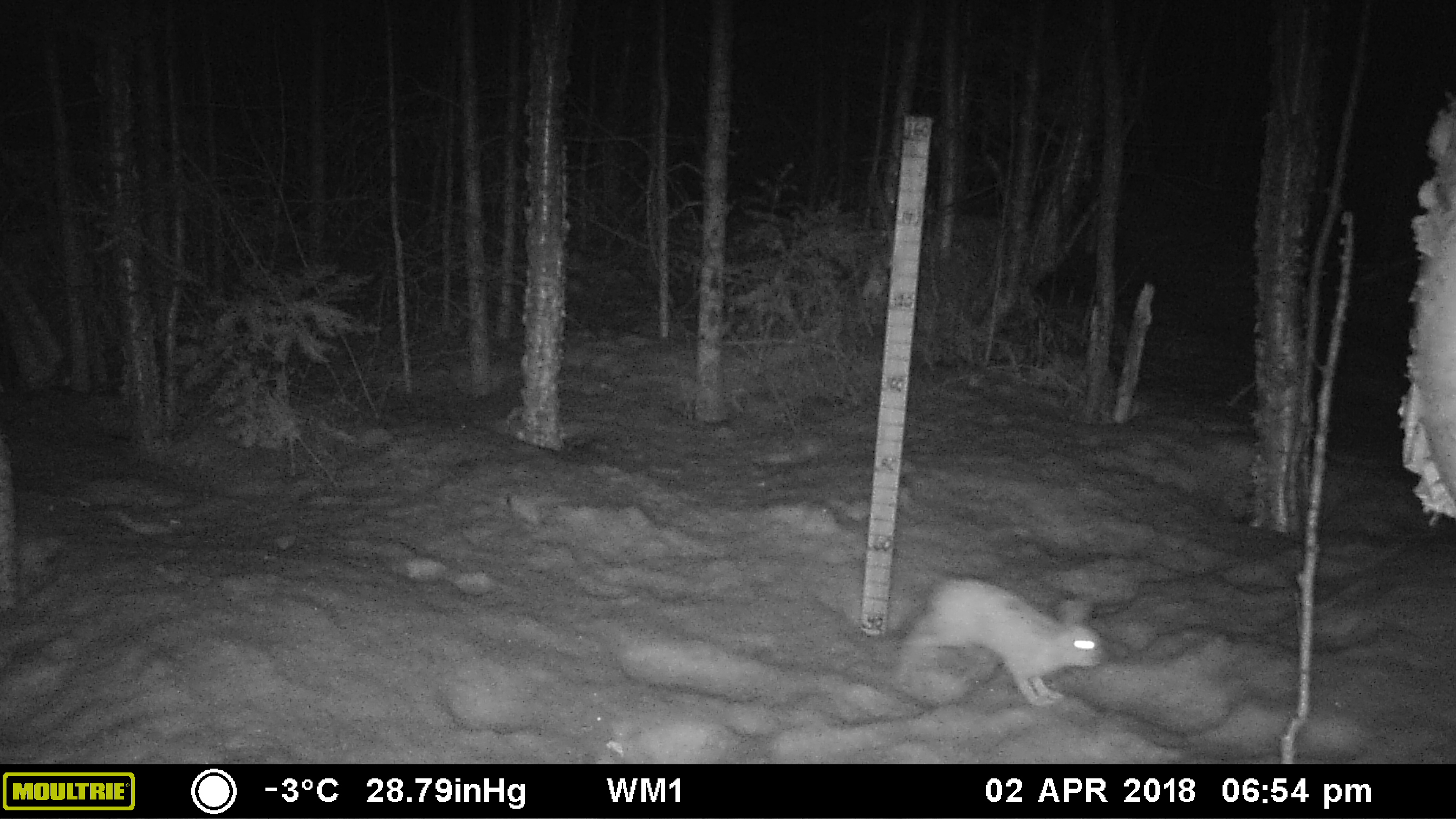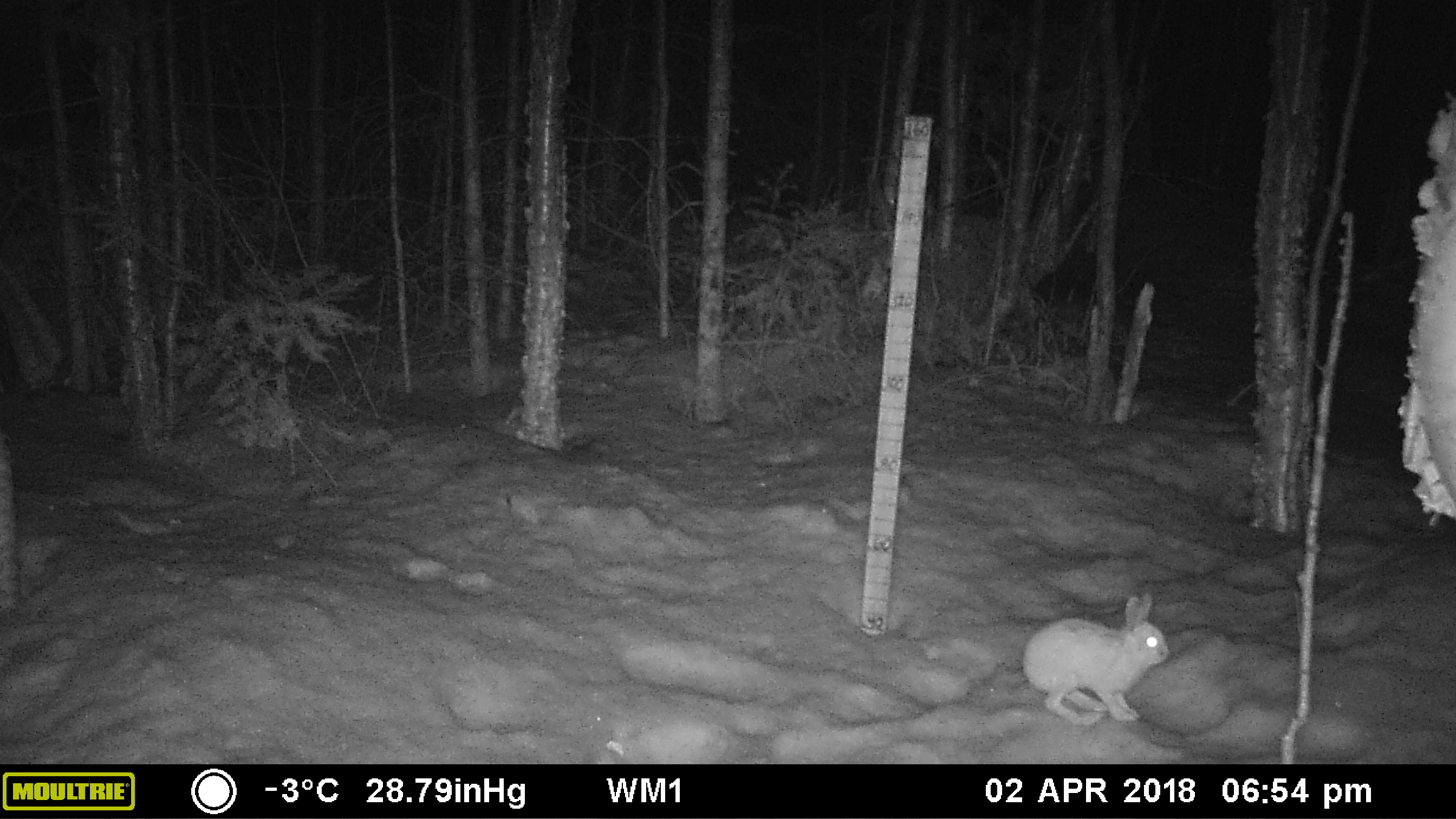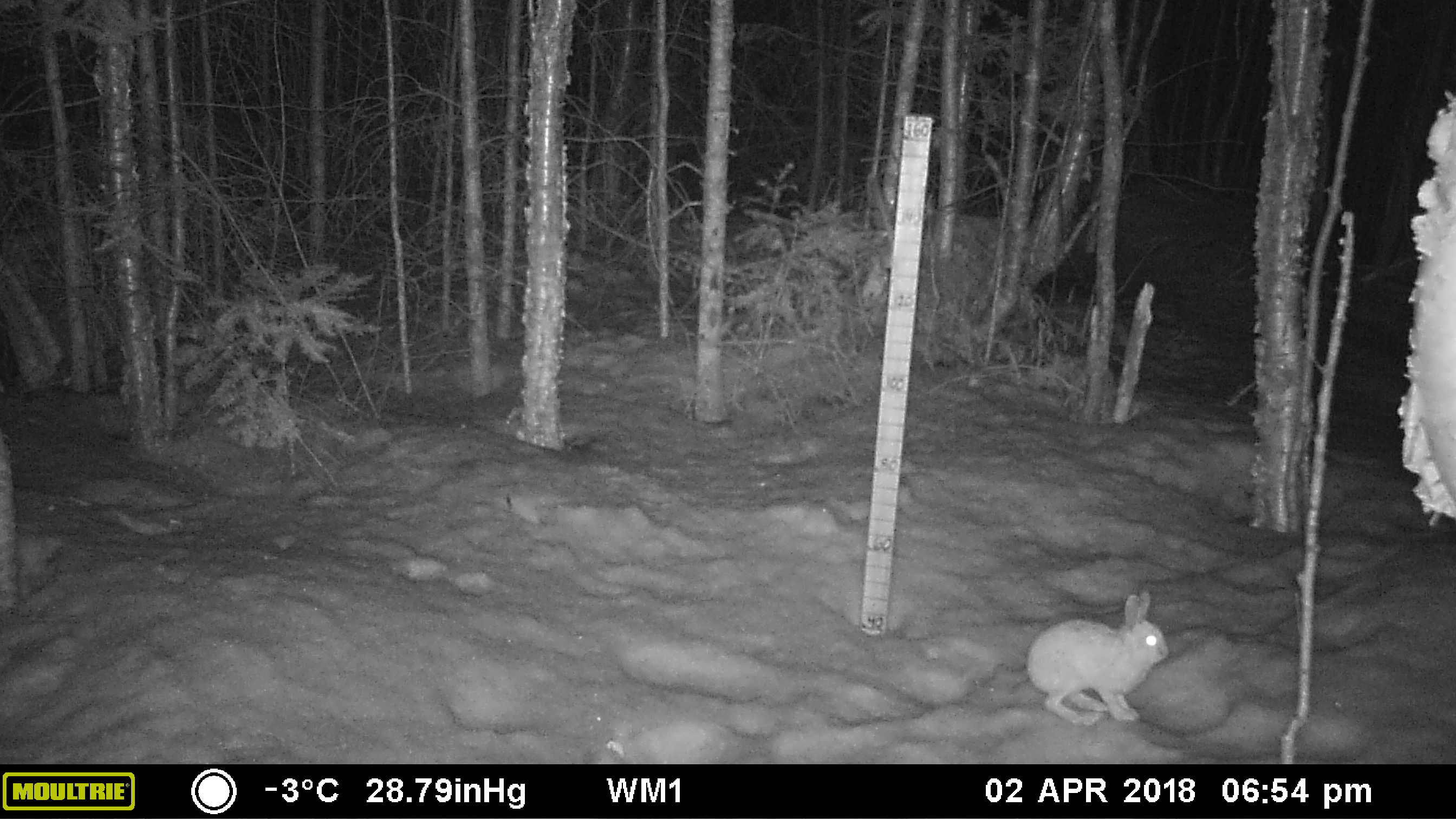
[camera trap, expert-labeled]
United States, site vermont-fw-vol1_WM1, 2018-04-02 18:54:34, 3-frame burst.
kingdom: Animalia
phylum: Chordata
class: Mammalia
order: Lagomorpha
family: Leporidae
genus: Lepus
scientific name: Lepus americanus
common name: snowshoe hare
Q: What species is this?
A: Snowshoe hare (Lepus americanus).